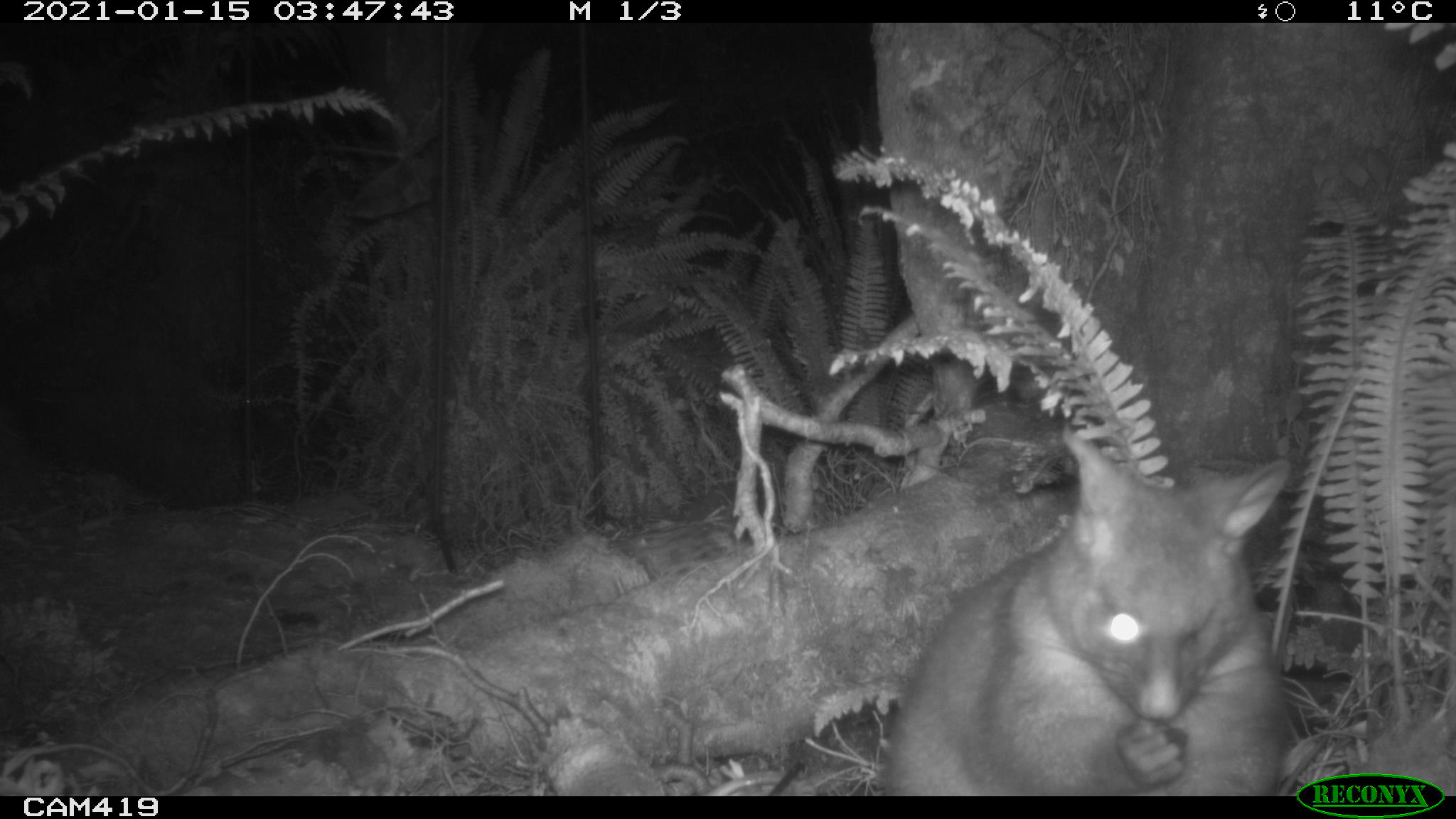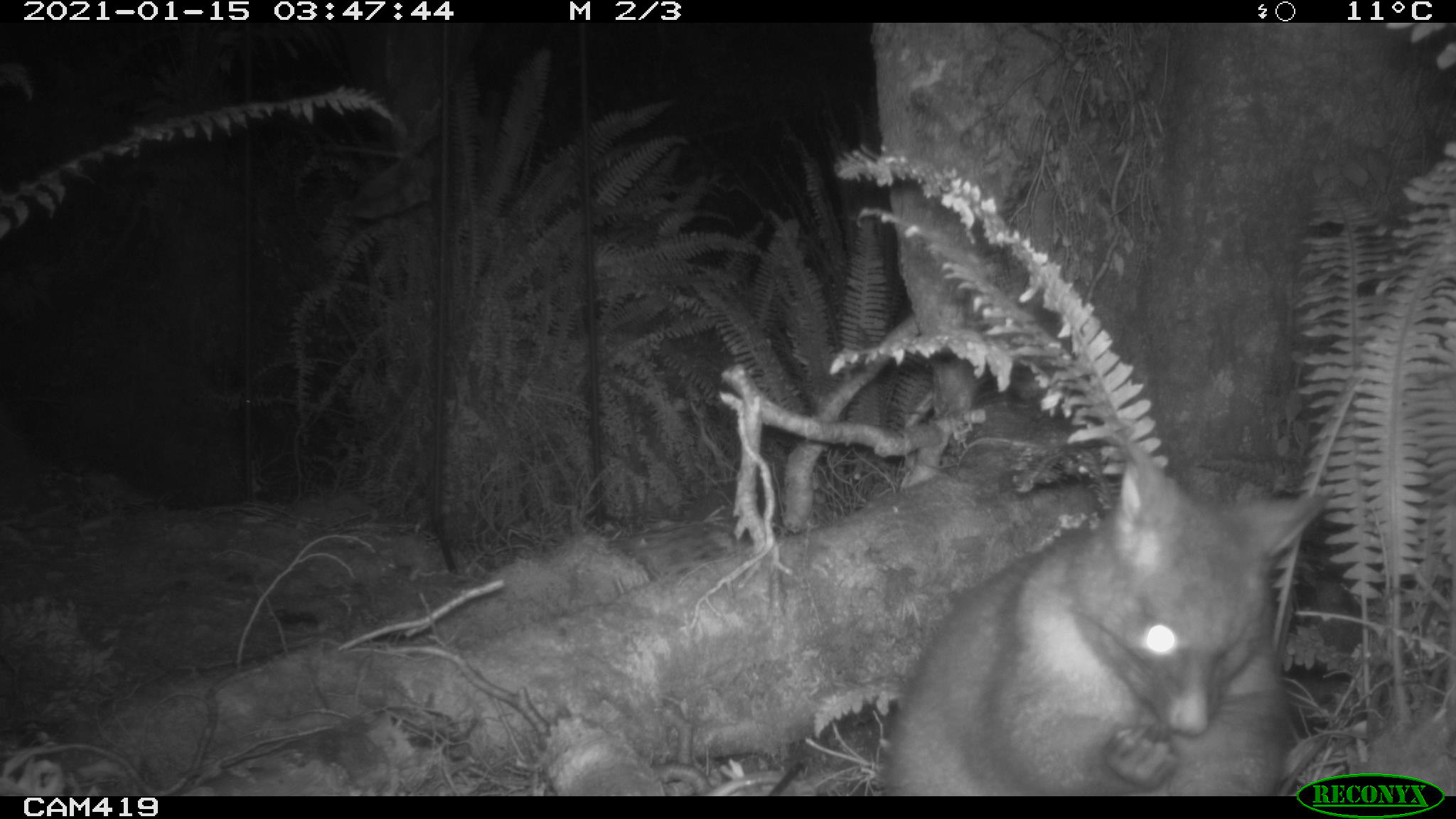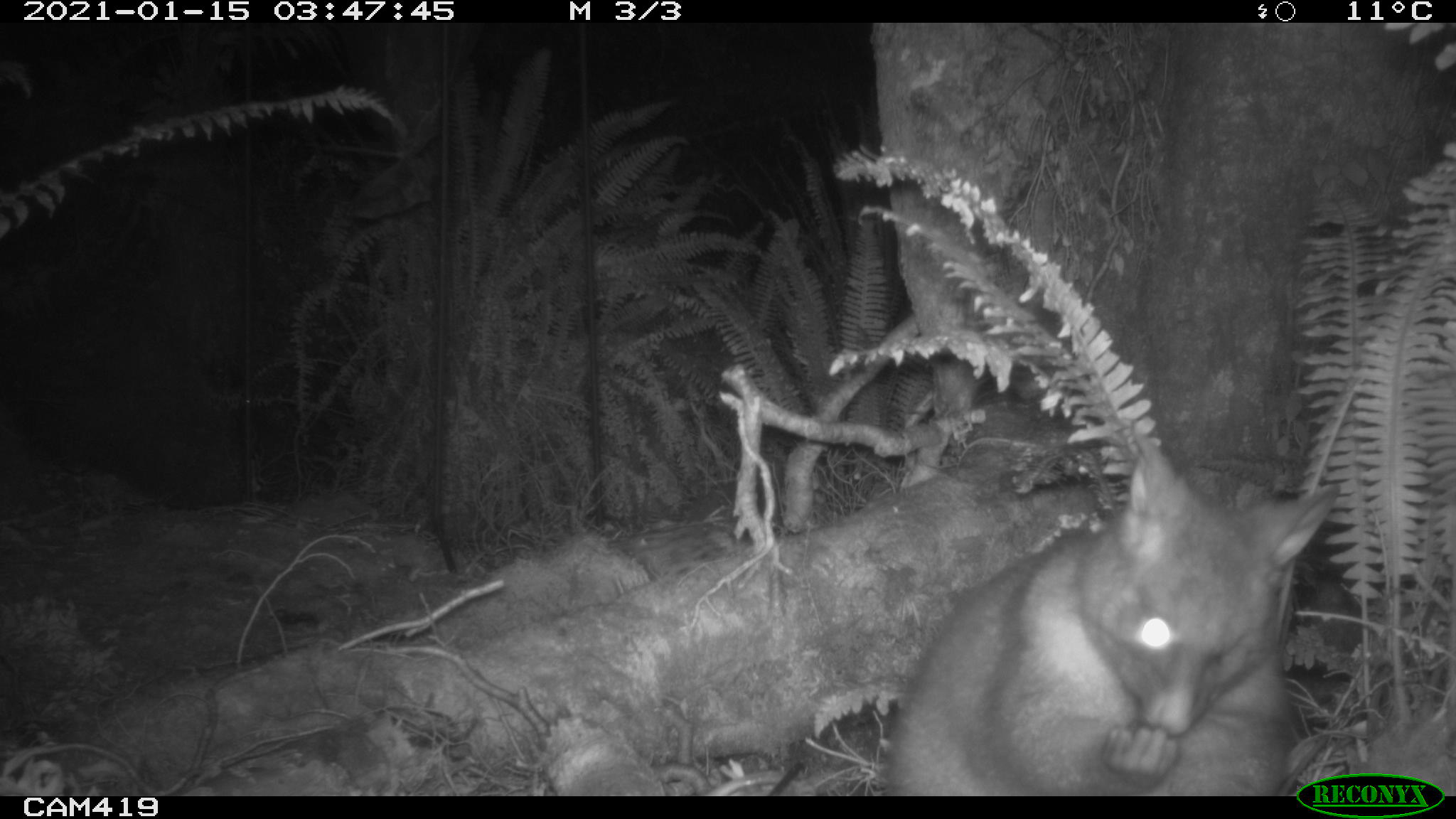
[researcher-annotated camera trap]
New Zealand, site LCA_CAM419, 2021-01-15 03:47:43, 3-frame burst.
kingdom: Animalia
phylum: Chordata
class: Mammalia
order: Diprotodontia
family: Phalangeridae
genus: Trichosurus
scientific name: Trichosurus vulpecula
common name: common brushtail possum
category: possum